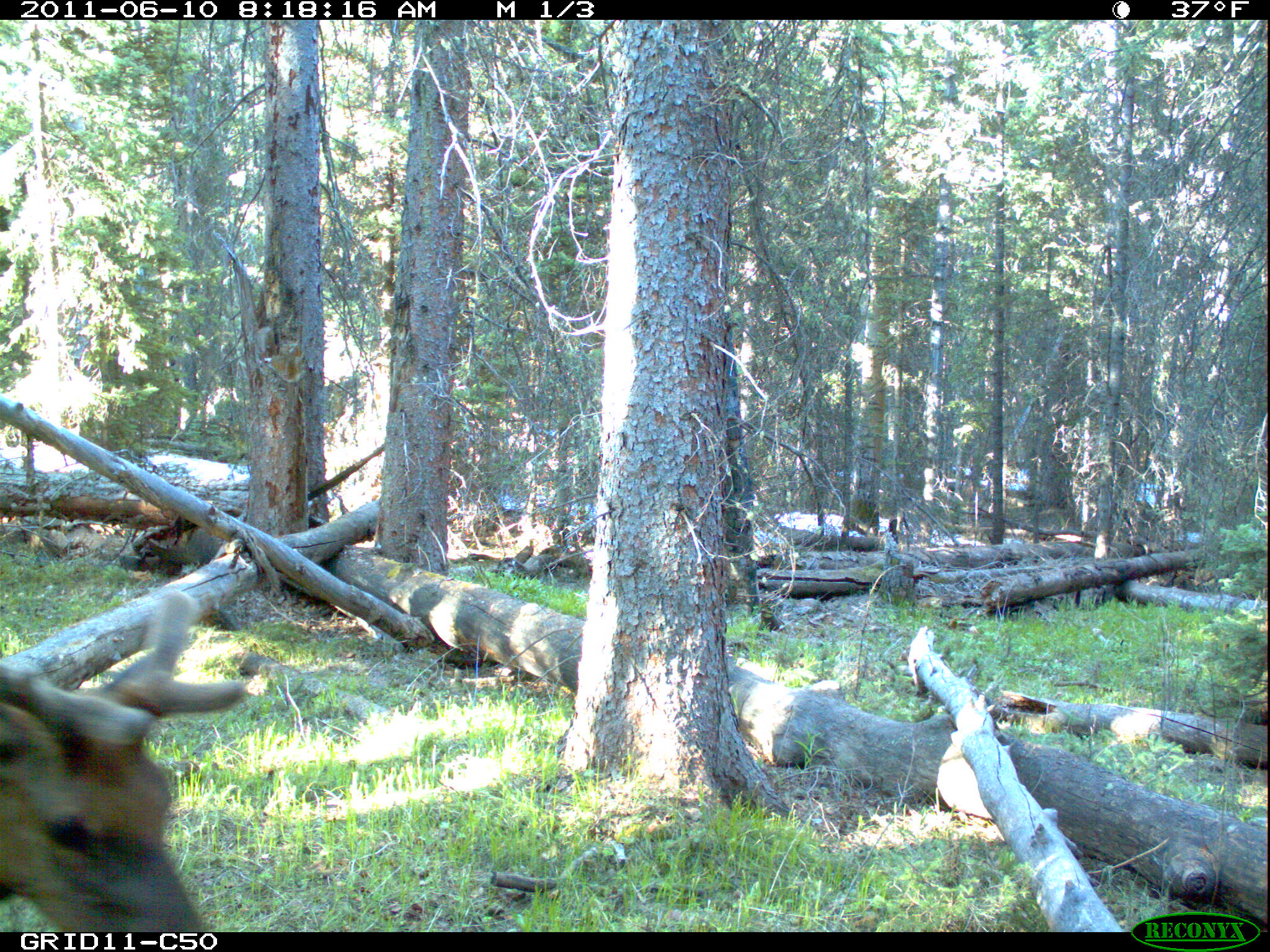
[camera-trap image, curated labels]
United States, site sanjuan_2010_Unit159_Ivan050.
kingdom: Animalia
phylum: Chordata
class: Mammalia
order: Artiodactyla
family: Cervidae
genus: Cervus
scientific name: Cervus elaphus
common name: red deer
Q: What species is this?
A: Cervus elaphus (red deer).